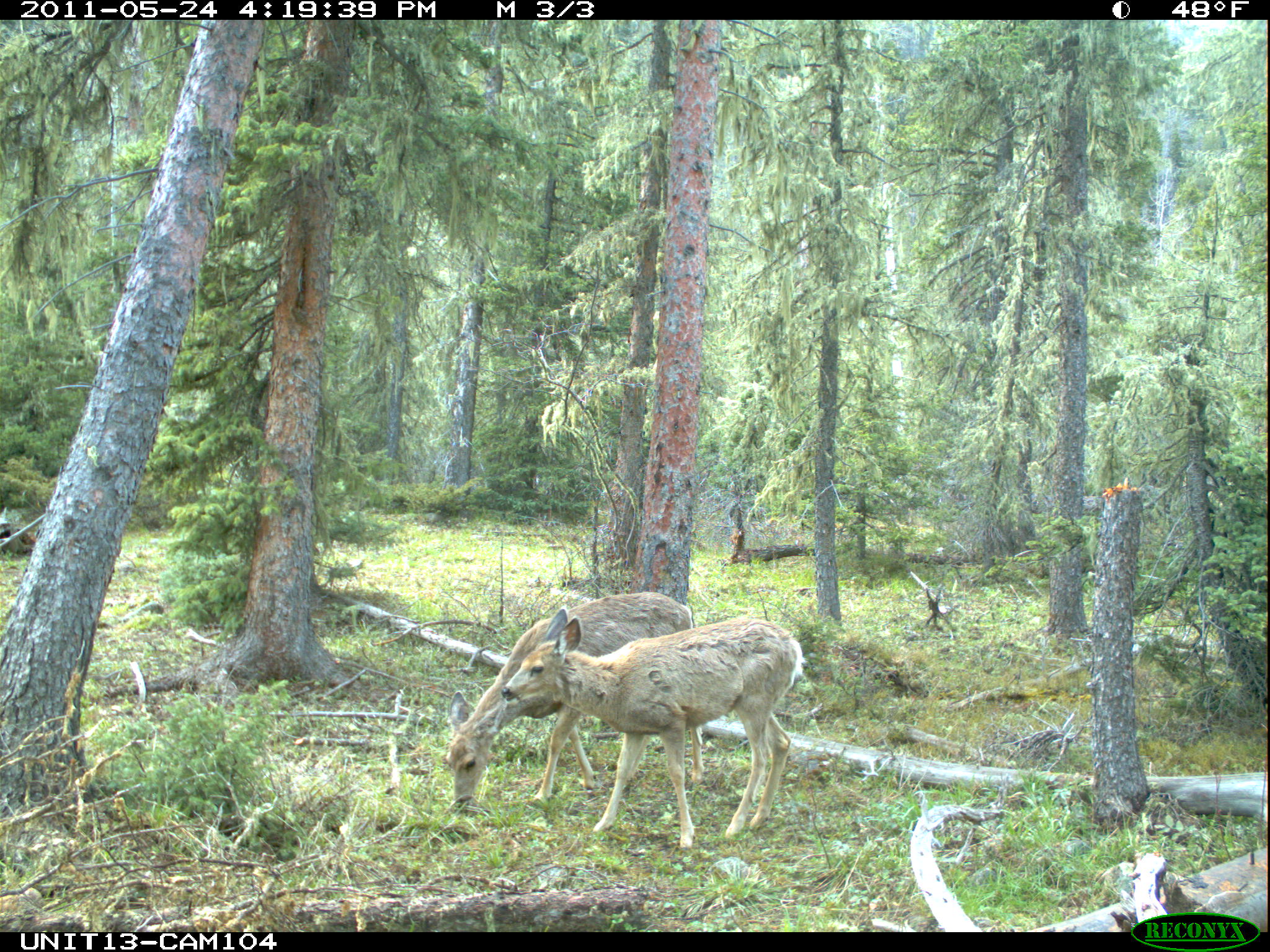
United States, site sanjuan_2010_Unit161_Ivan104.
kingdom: Animalia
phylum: Chordata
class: Mammalia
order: Artiodactyla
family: Cervidae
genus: Odocoileus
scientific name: Odocoileus hemionus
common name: mule deer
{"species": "Odocoileus hemionus (mule deer)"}